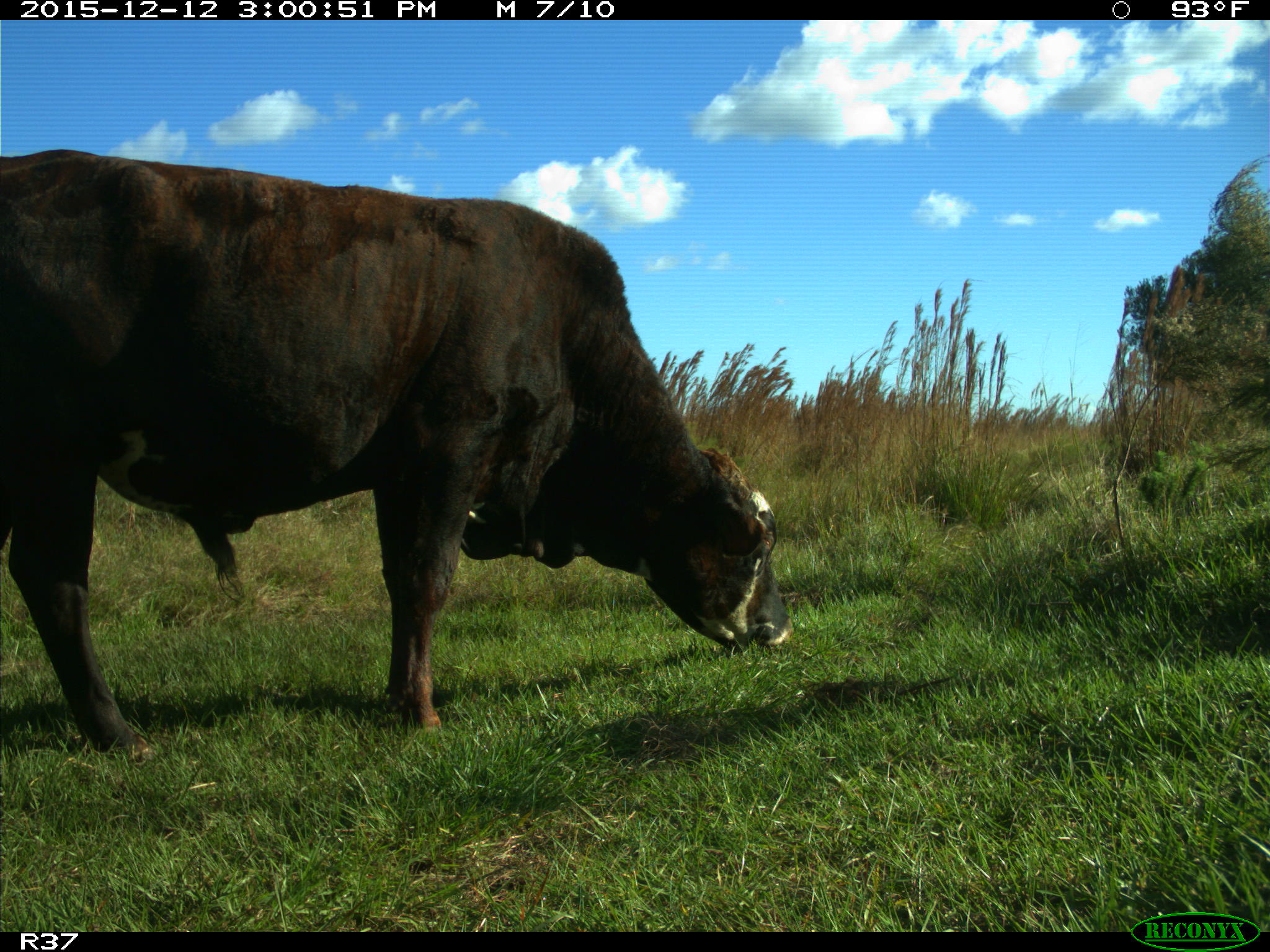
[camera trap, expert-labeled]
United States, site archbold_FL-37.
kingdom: Animalia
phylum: Chordata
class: Mammalia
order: Artiodactyla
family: Bovidae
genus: Bos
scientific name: Bos taurus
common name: domestic cow